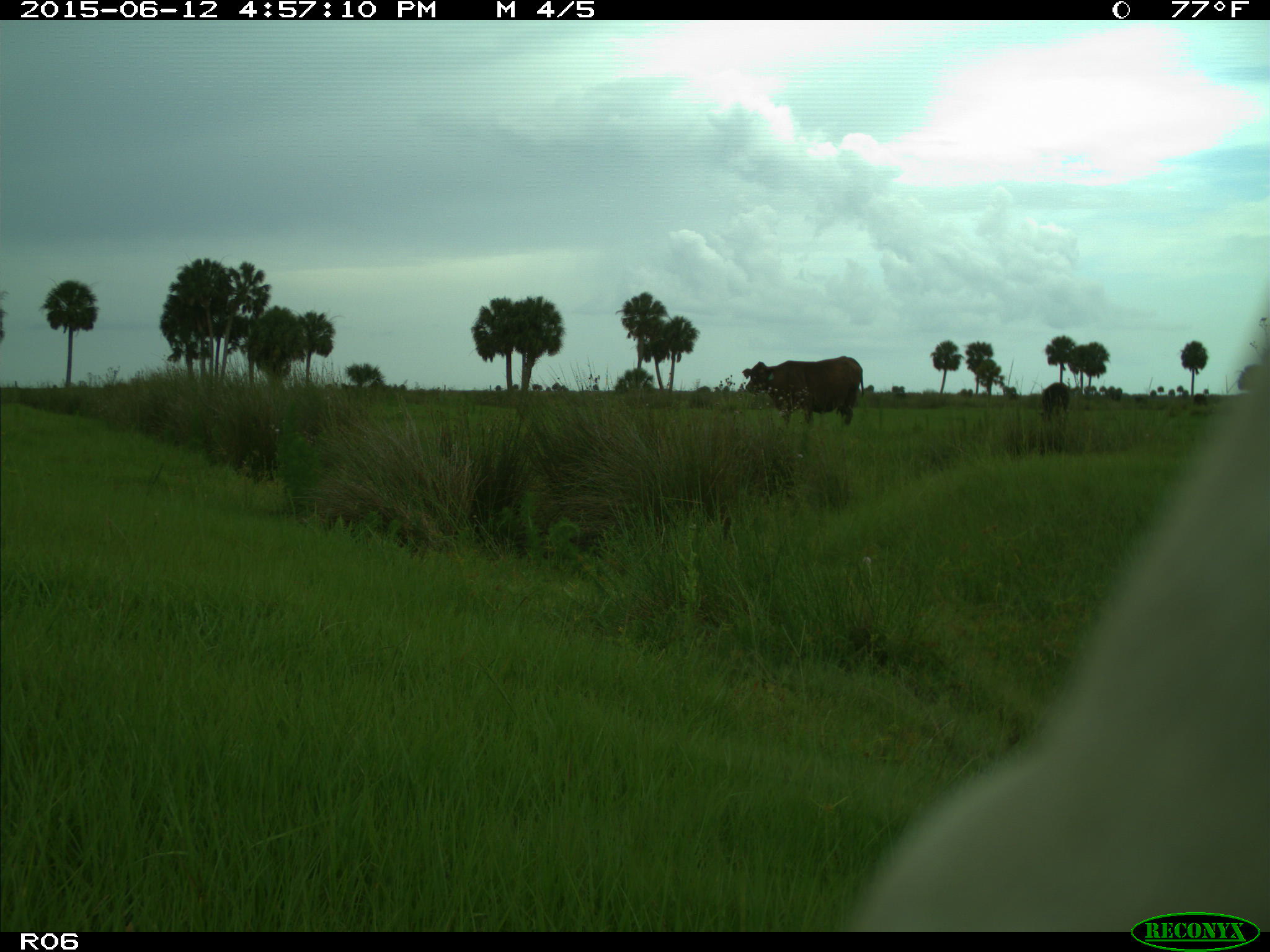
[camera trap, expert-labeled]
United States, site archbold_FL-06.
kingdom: Animalia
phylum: Chordata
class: Mammalia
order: Artiodactyla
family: Bovidae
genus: Bos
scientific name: Bos taurus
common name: domestic cow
Bos taurus (domestic cow).